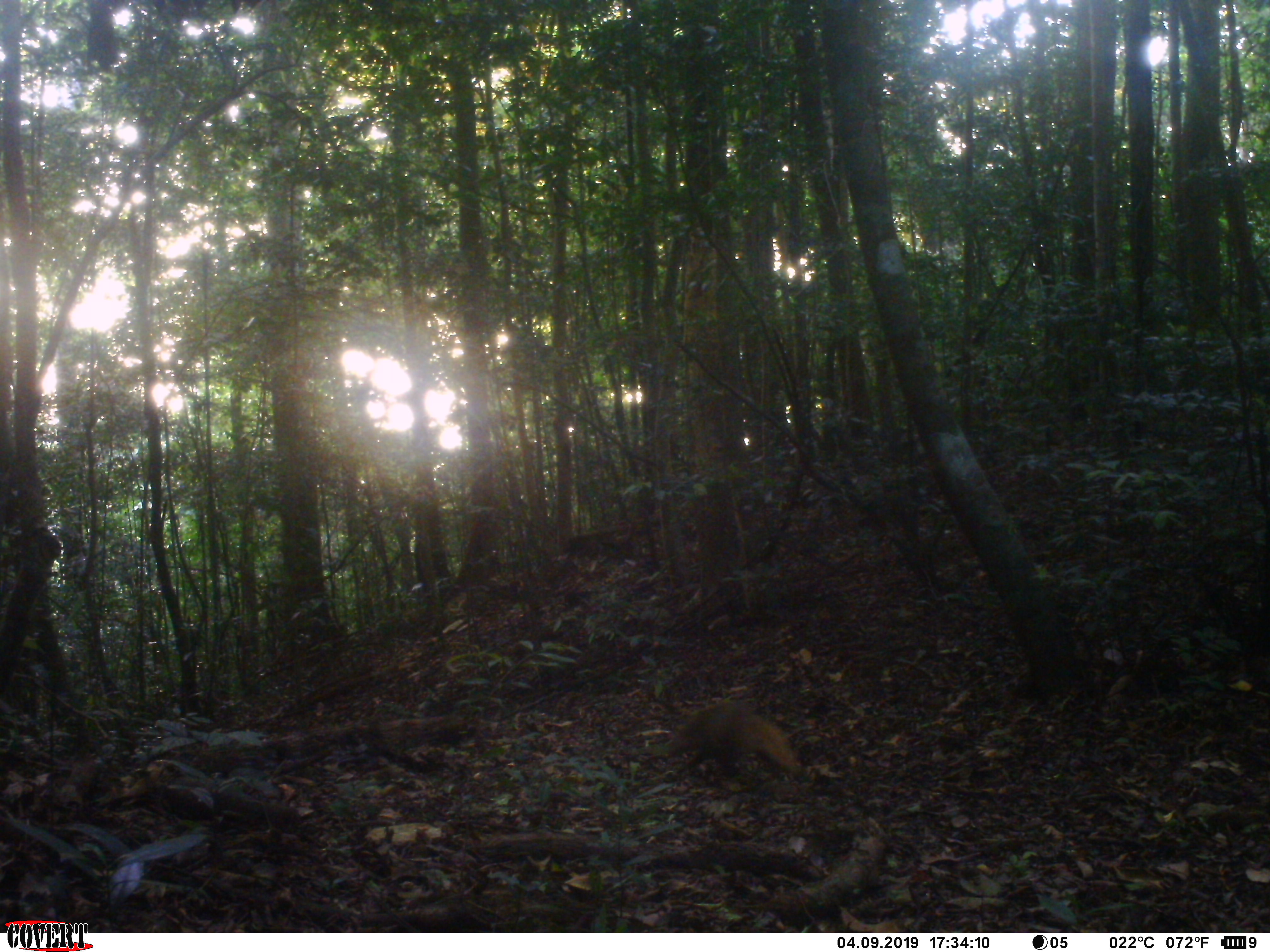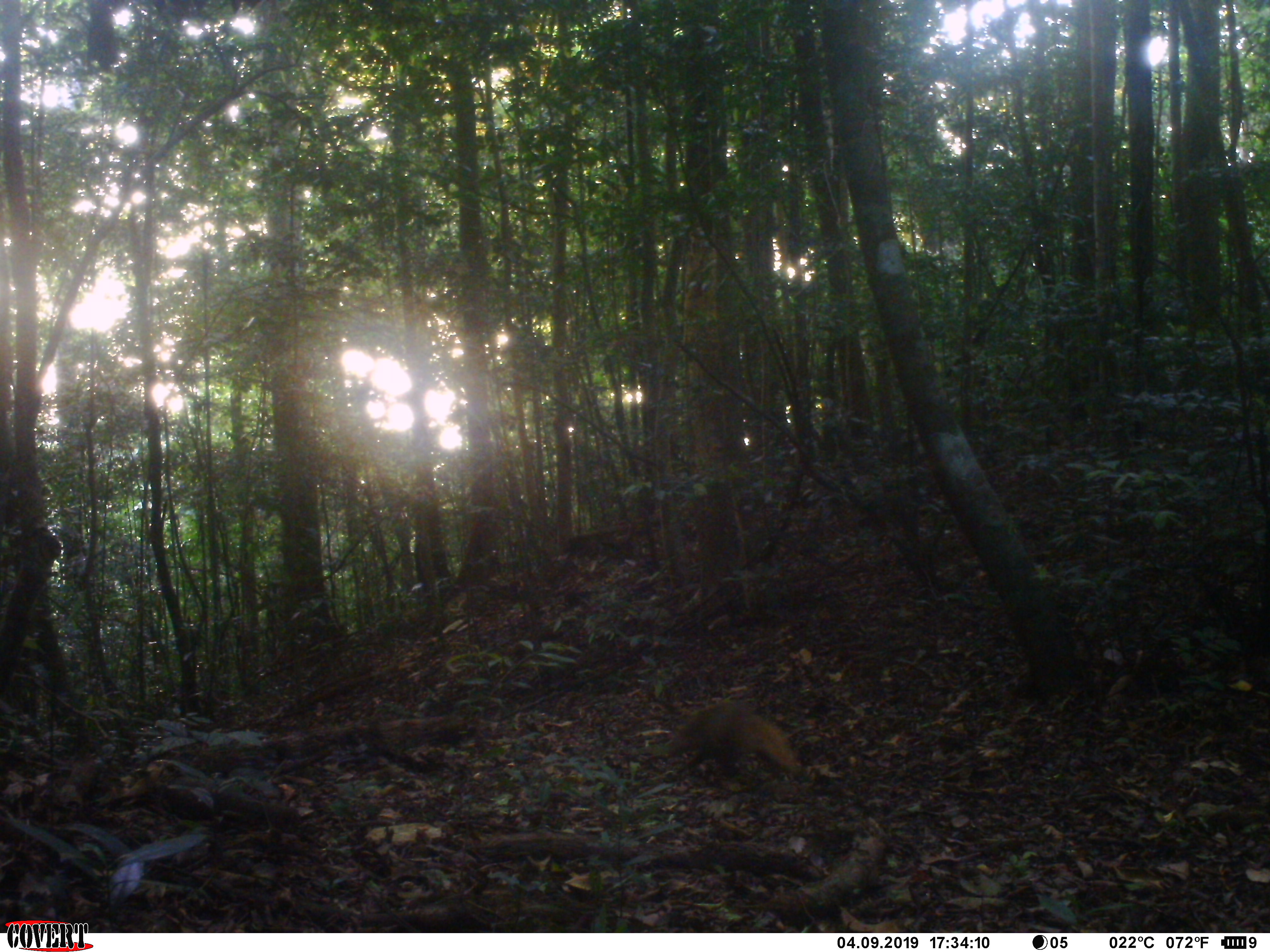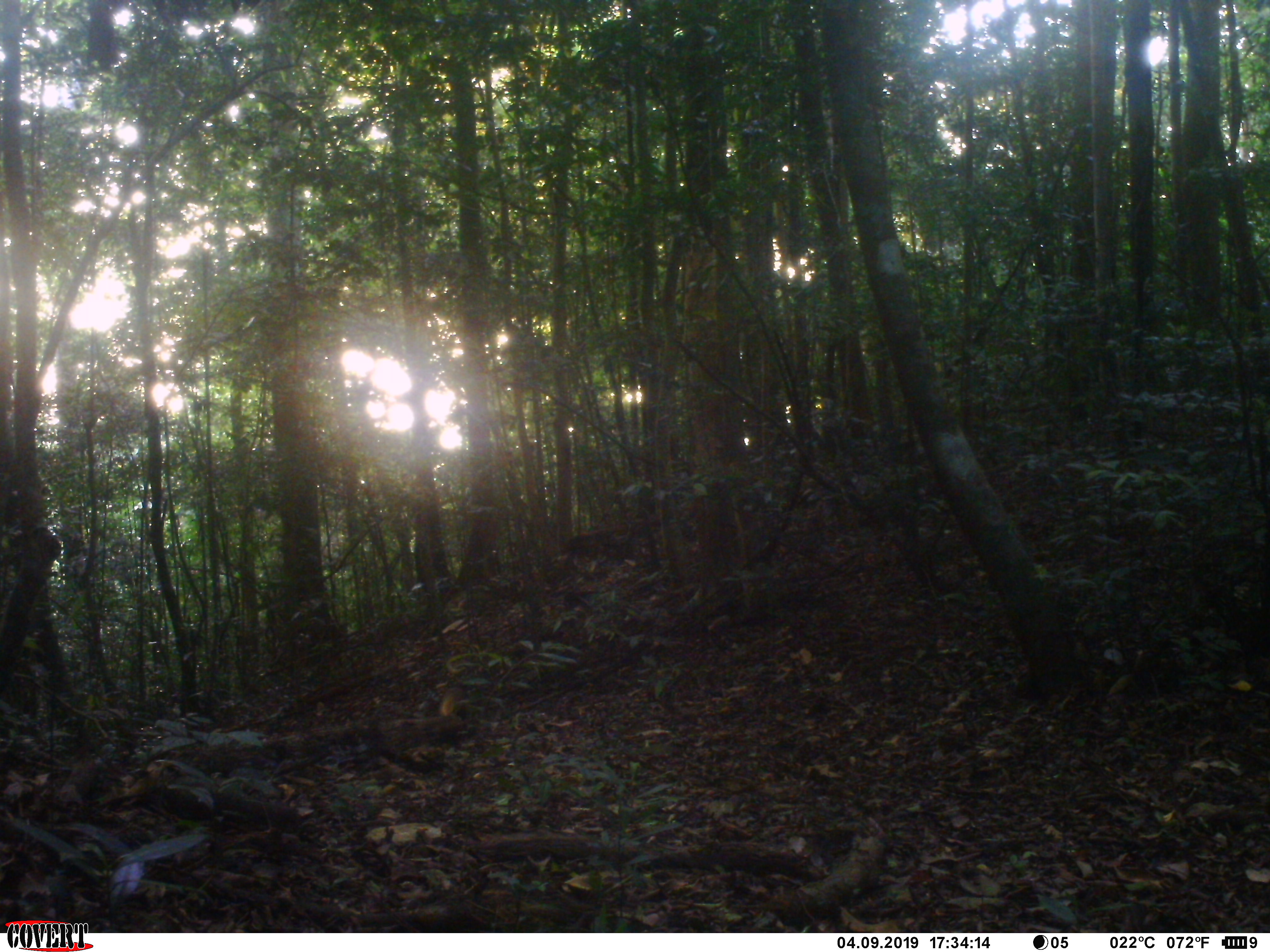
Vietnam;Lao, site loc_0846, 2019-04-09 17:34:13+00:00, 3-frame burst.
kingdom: Animalia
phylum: Chordata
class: Mammalia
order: Carnivora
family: Herpestidae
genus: Urva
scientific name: Urva urva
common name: crab-eating mongoose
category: crab eating mongoose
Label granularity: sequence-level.